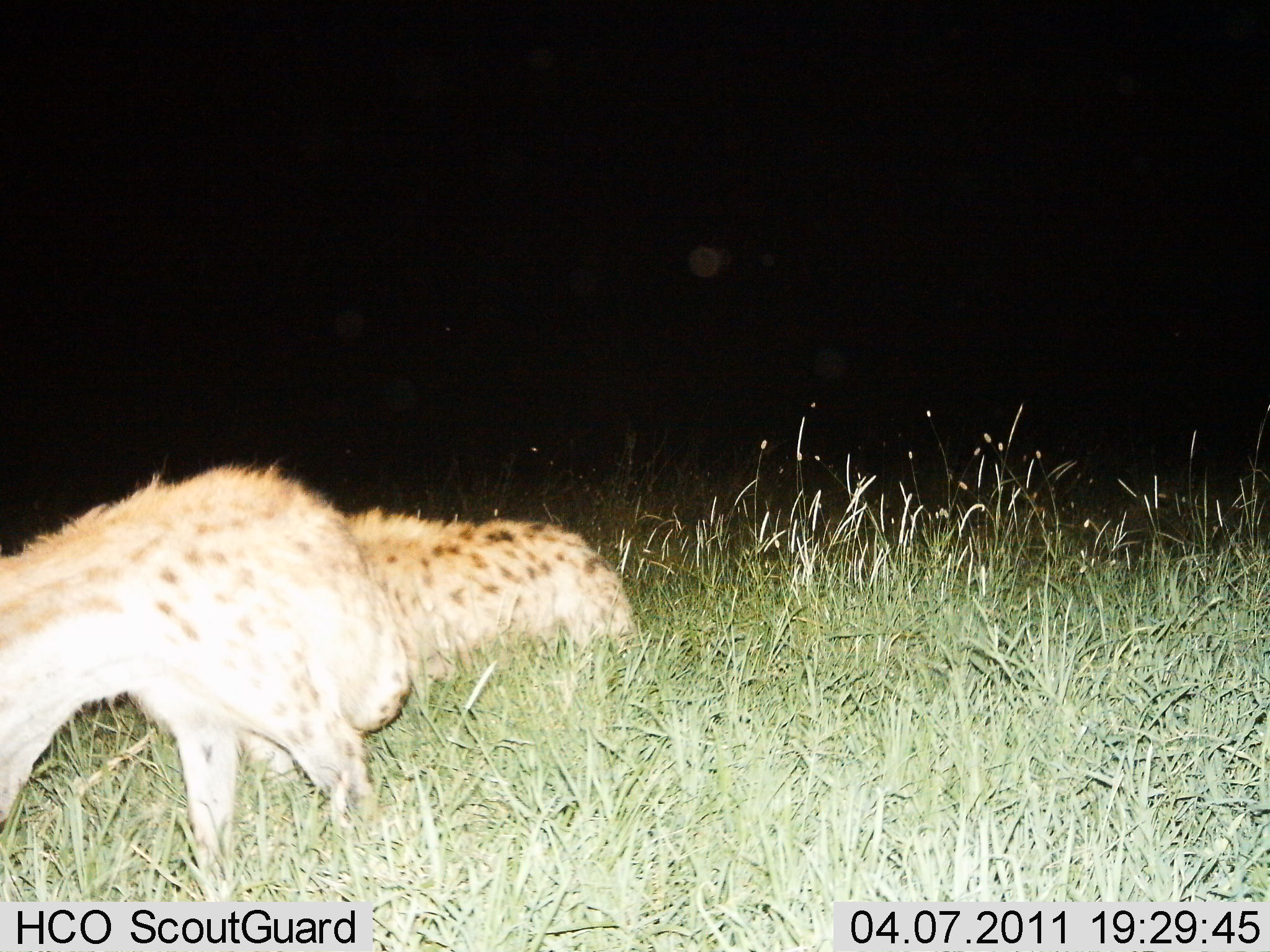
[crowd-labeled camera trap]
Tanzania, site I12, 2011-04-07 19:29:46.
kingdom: Animalia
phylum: Chordata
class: Mammalia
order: Carnivora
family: Hyaenidae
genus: Crocuta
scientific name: Crocuta crocuta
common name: spotted hyena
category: hyenaspotted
Hyenaspotted (spotted hyena) (Crocuta crocuta), count 2. Behavior (volunteer vote fractions): standing 42%, resting 42%, moving 50%, interacting 0%. Young present (vote fraction): 0%. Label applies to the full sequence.